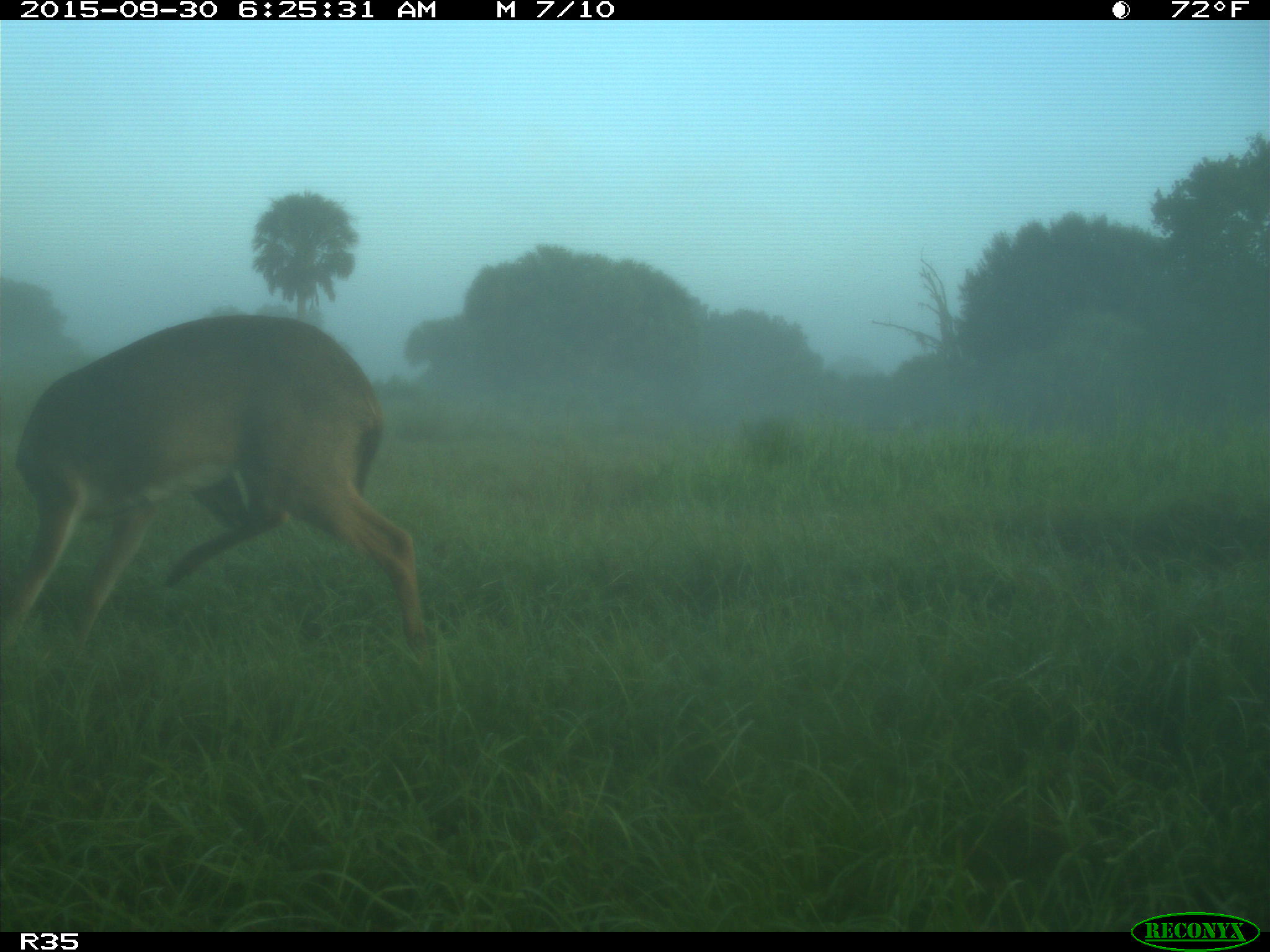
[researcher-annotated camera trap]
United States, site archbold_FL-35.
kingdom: Animalia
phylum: Chordata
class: Mammalia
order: Artiodactyla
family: Cervidae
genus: Odocoileus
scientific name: Odocoileus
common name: deer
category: unidentified deer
Unidentified deer (deer) (Odocoileus).